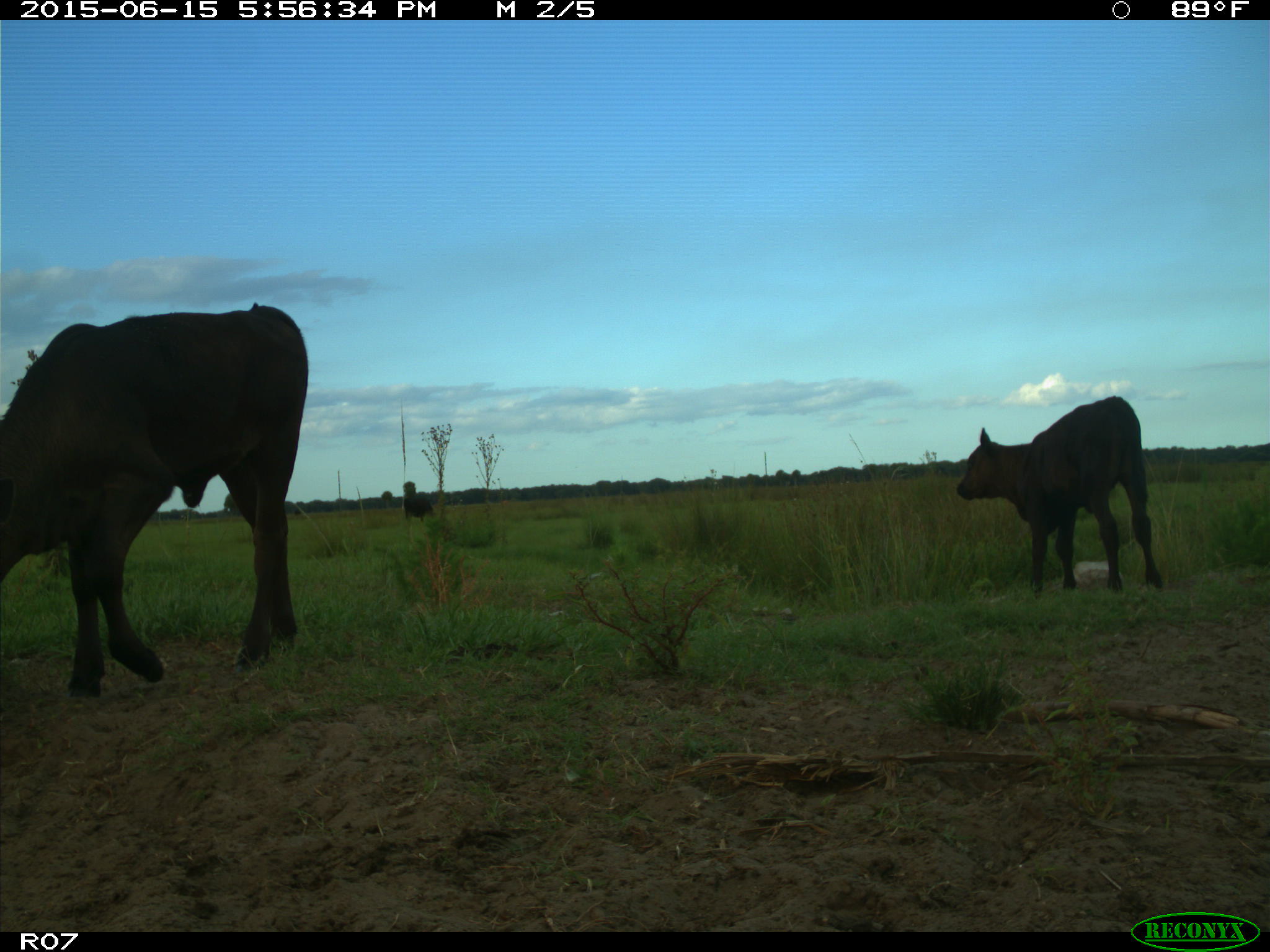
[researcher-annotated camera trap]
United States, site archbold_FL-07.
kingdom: Animalia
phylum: Chordata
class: Mammalia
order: Artiodactyla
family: Bovidae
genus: Bos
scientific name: Bos taurus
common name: domestic cow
Bos taurus (domestic cow).